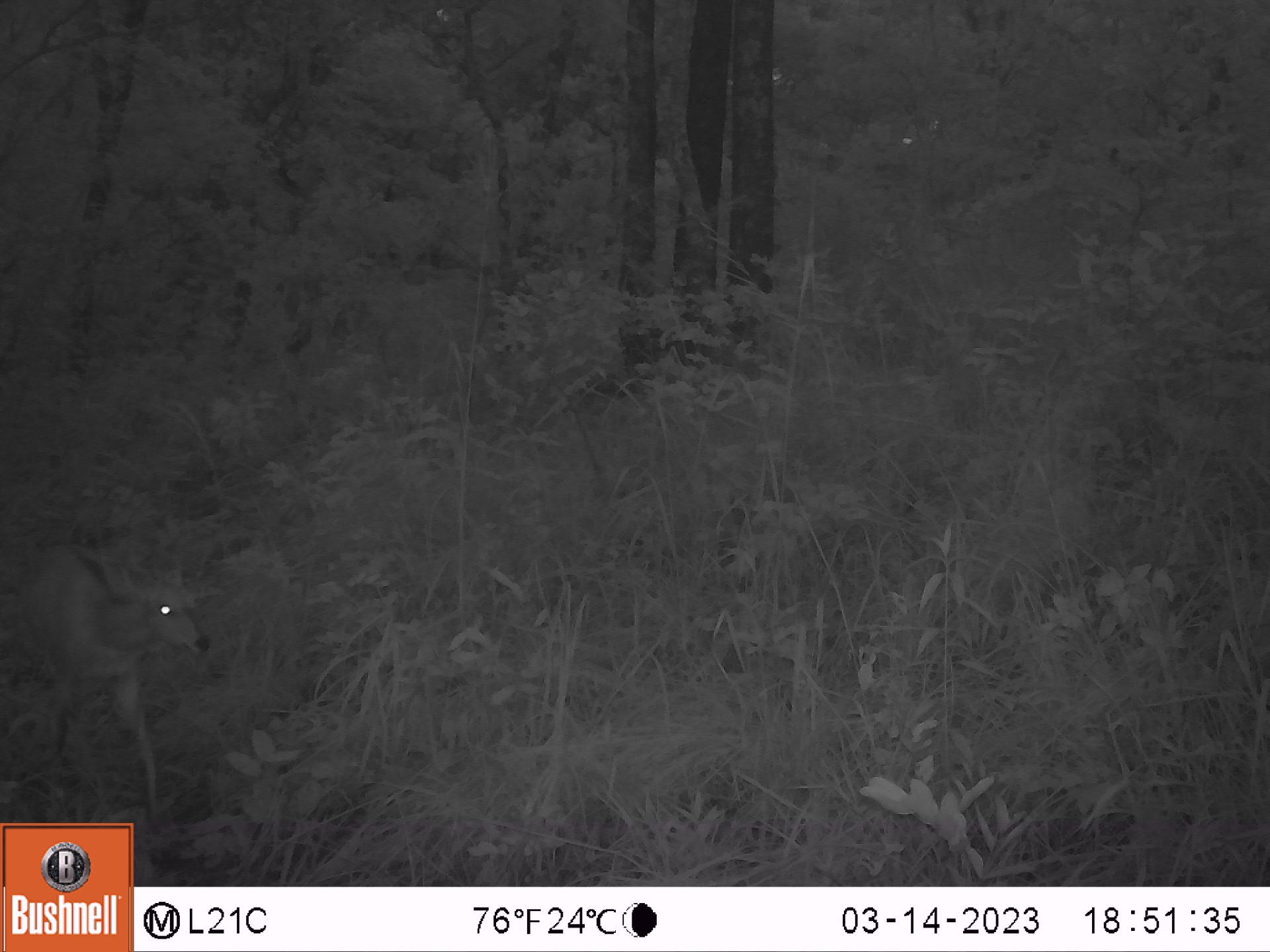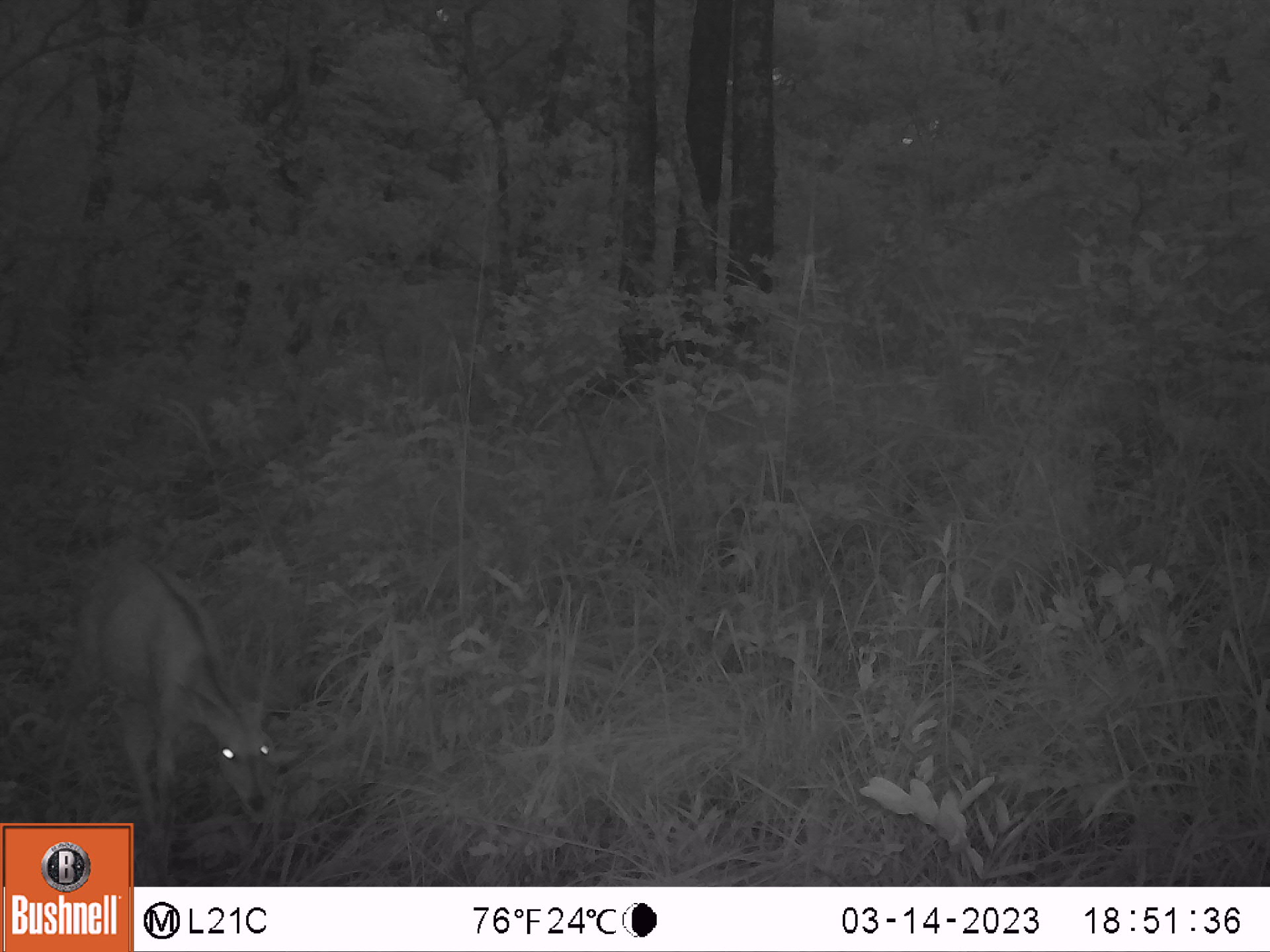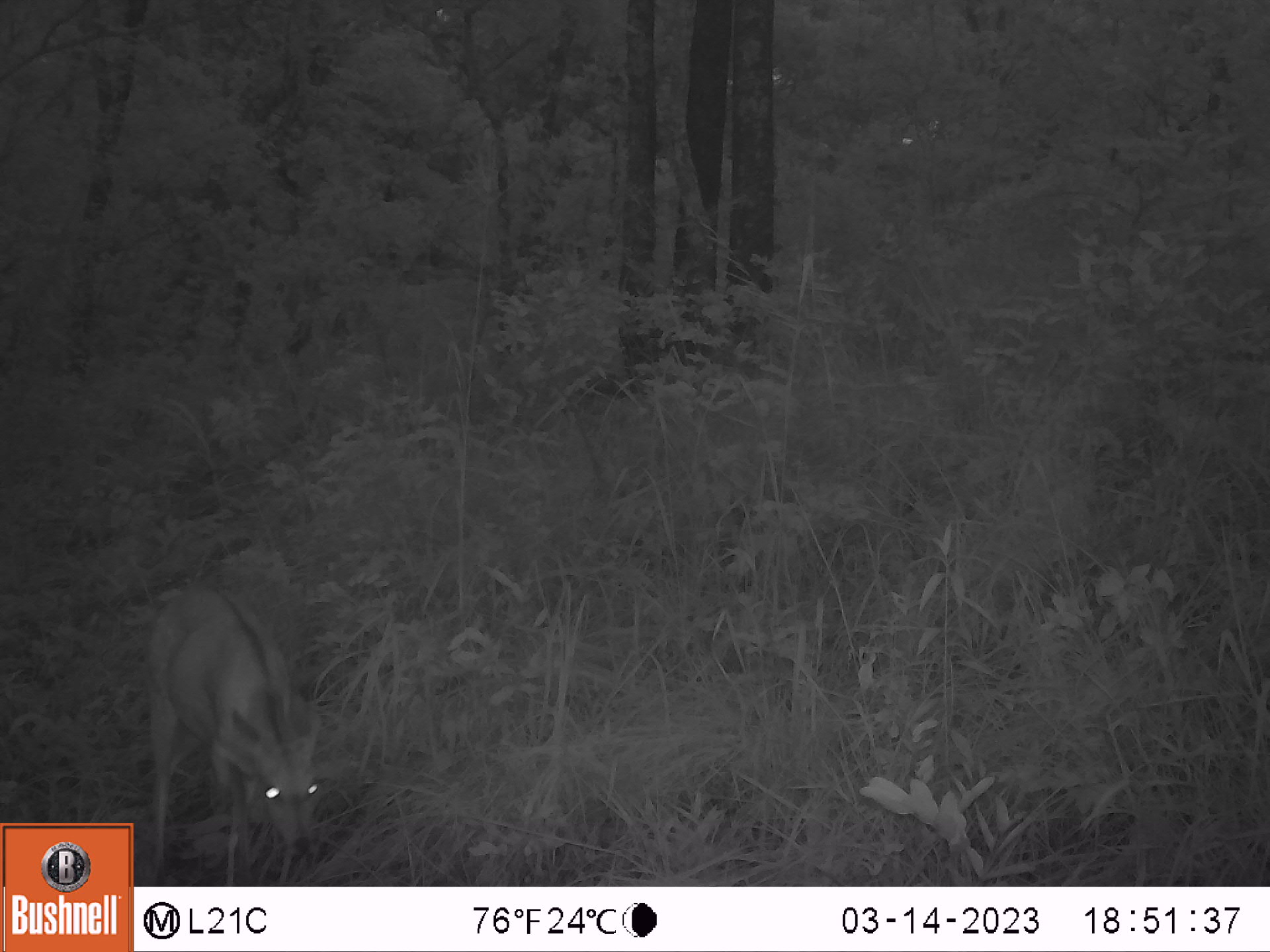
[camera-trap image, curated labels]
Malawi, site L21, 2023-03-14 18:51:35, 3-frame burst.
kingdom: Animalia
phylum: Chordata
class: Mammalia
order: Artiodactyla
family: Bovidae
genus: Tragelaphus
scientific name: Tragelaphus sylvaticus sylvaticus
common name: cape bushbuck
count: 1